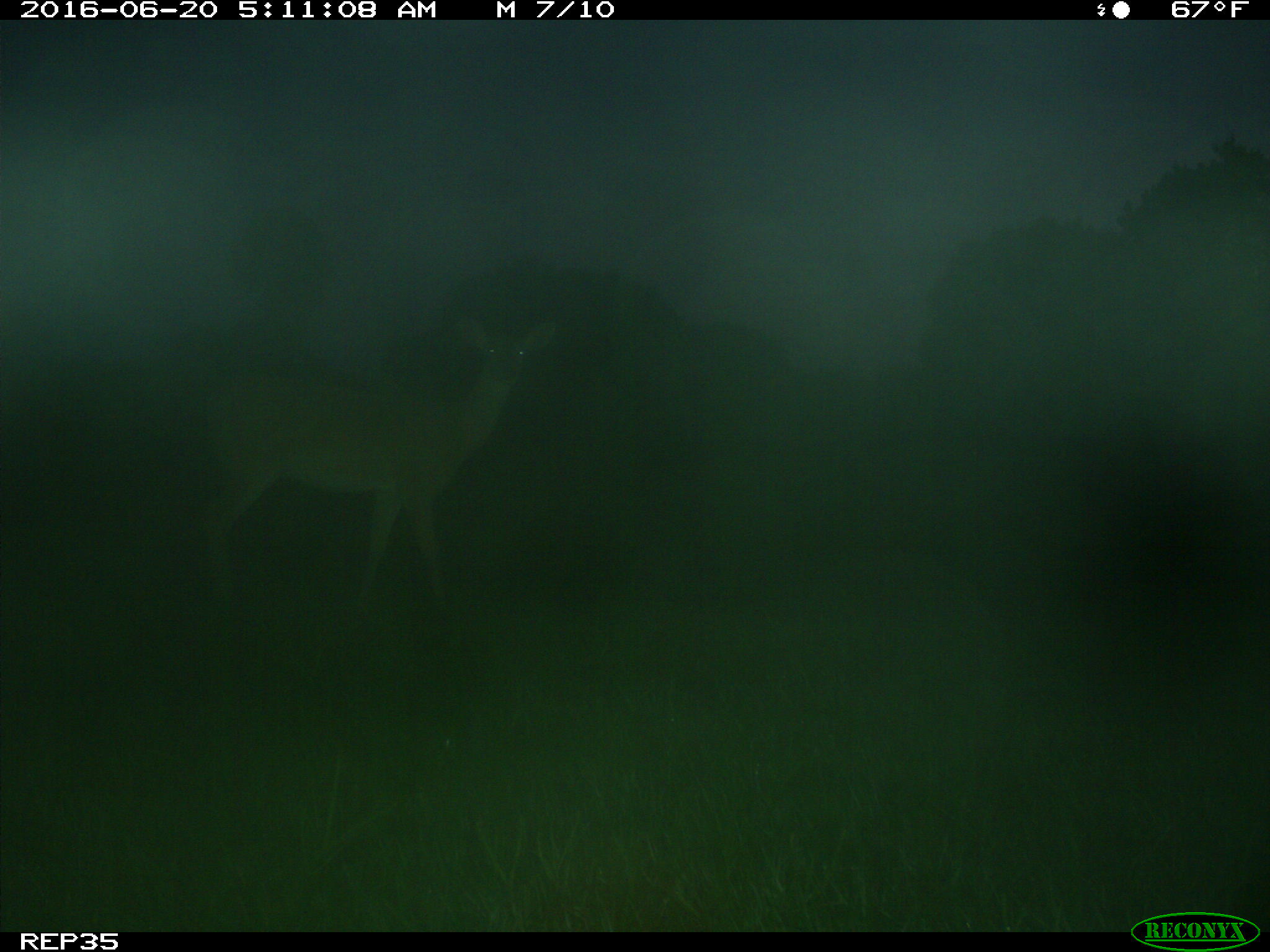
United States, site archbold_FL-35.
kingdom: Animalia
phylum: Chordata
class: Mammalia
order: Artiodactyla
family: Cervidae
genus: Odocoileus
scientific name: Odocoileus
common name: deer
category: unidentified deer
Unidentified deer (deer) (Odocoileus).